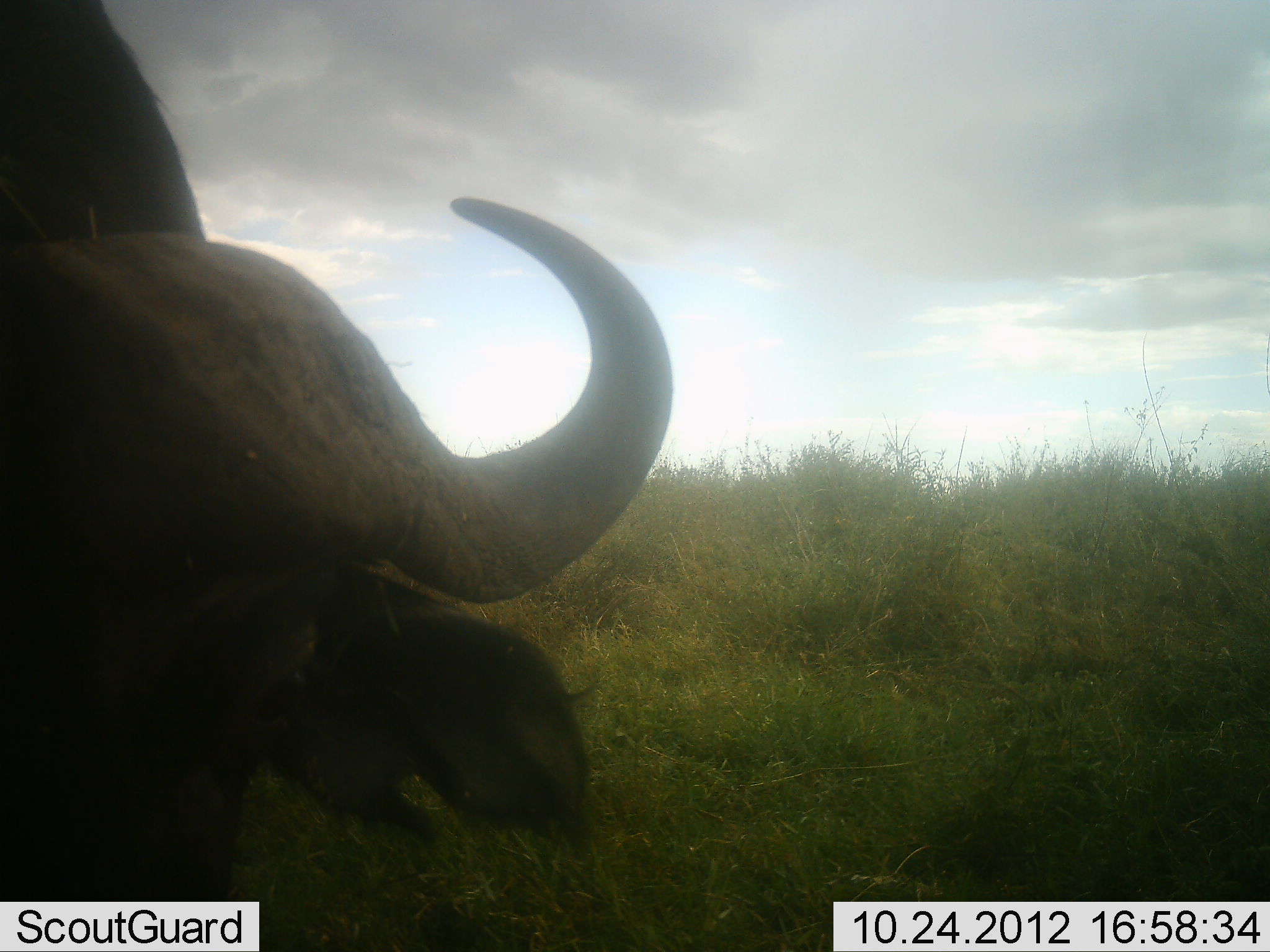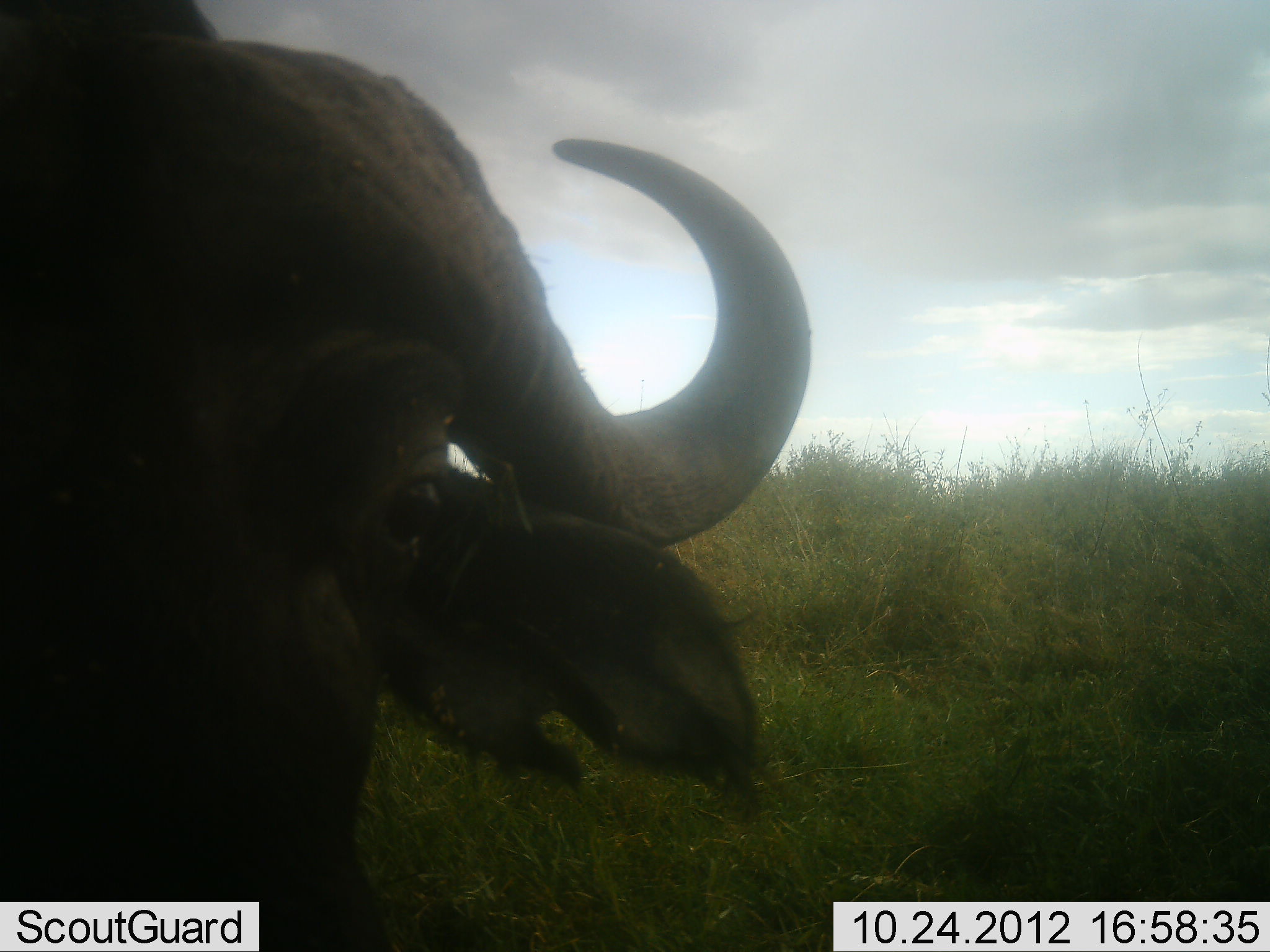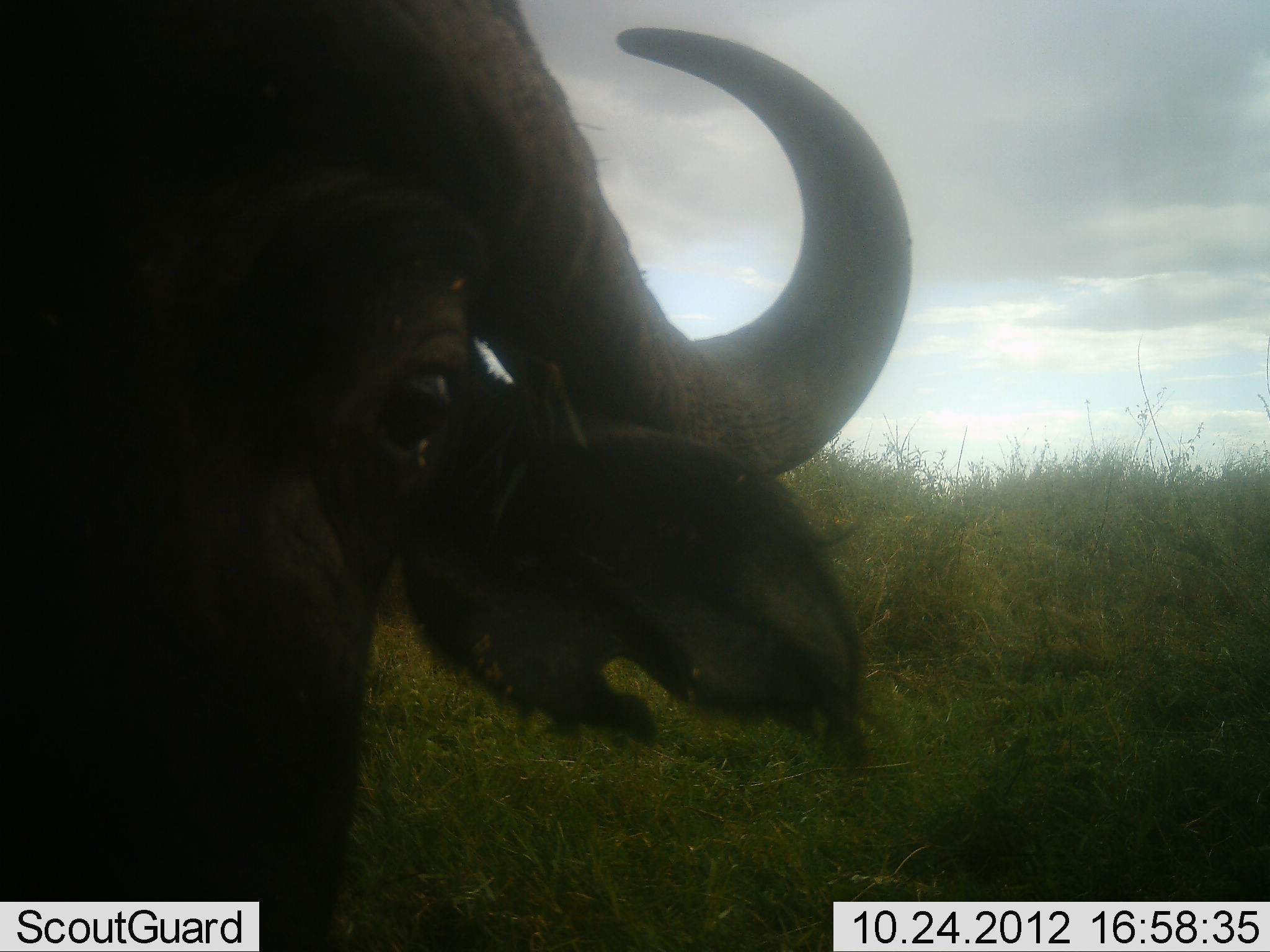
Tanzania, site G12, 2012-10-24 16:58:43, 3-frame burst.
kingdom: Animalia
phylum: Chordata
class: Mammalia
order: Artiodactyla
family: Bovidae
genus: Syncerus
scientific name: Syncerus caffer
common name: cape buffalo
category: buffalo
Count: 1.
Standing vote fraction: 80%.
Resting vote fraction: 0%.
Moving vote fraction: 0%.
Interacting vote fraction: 10%.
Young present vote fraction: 0%.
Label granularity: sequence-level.